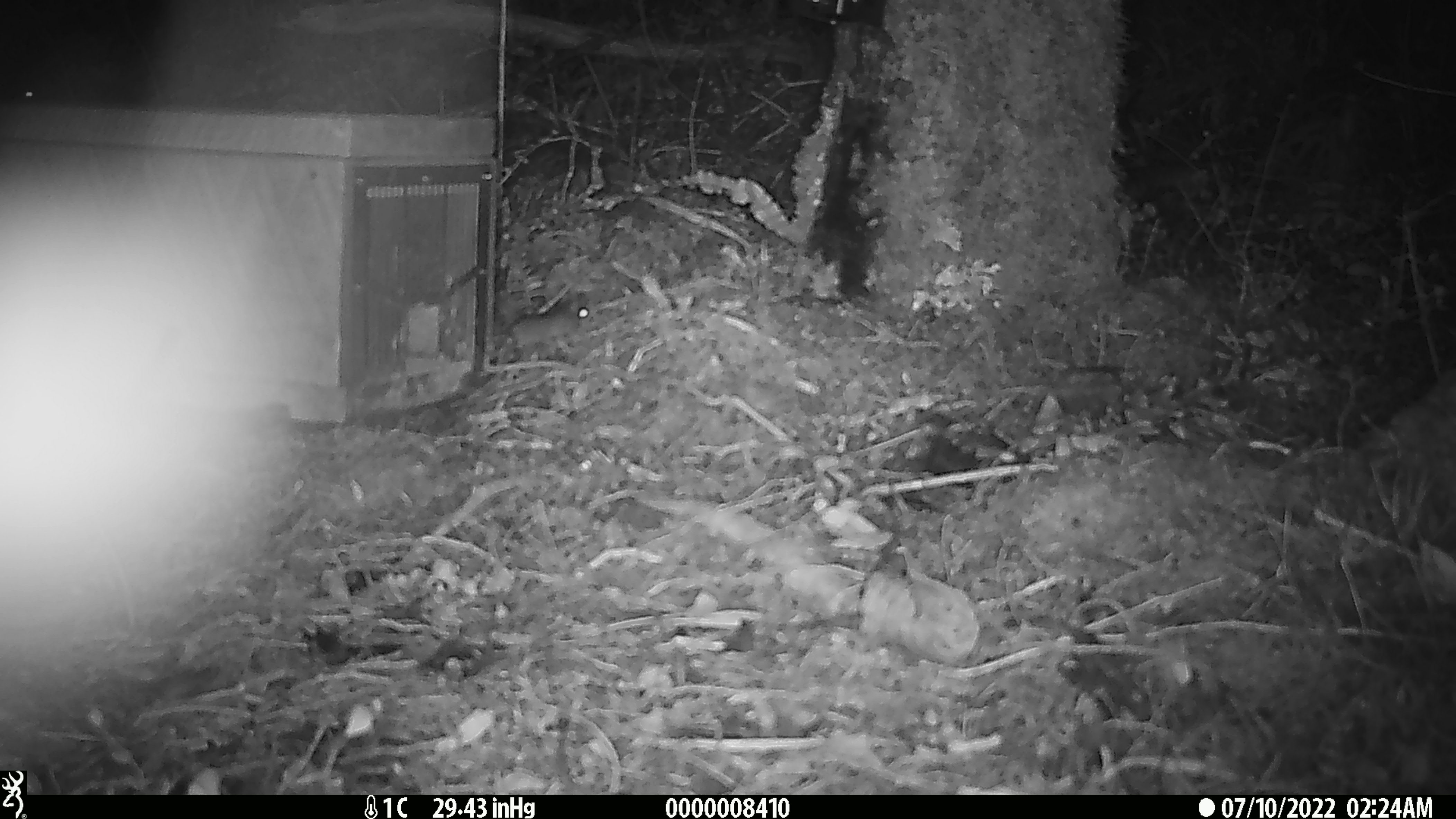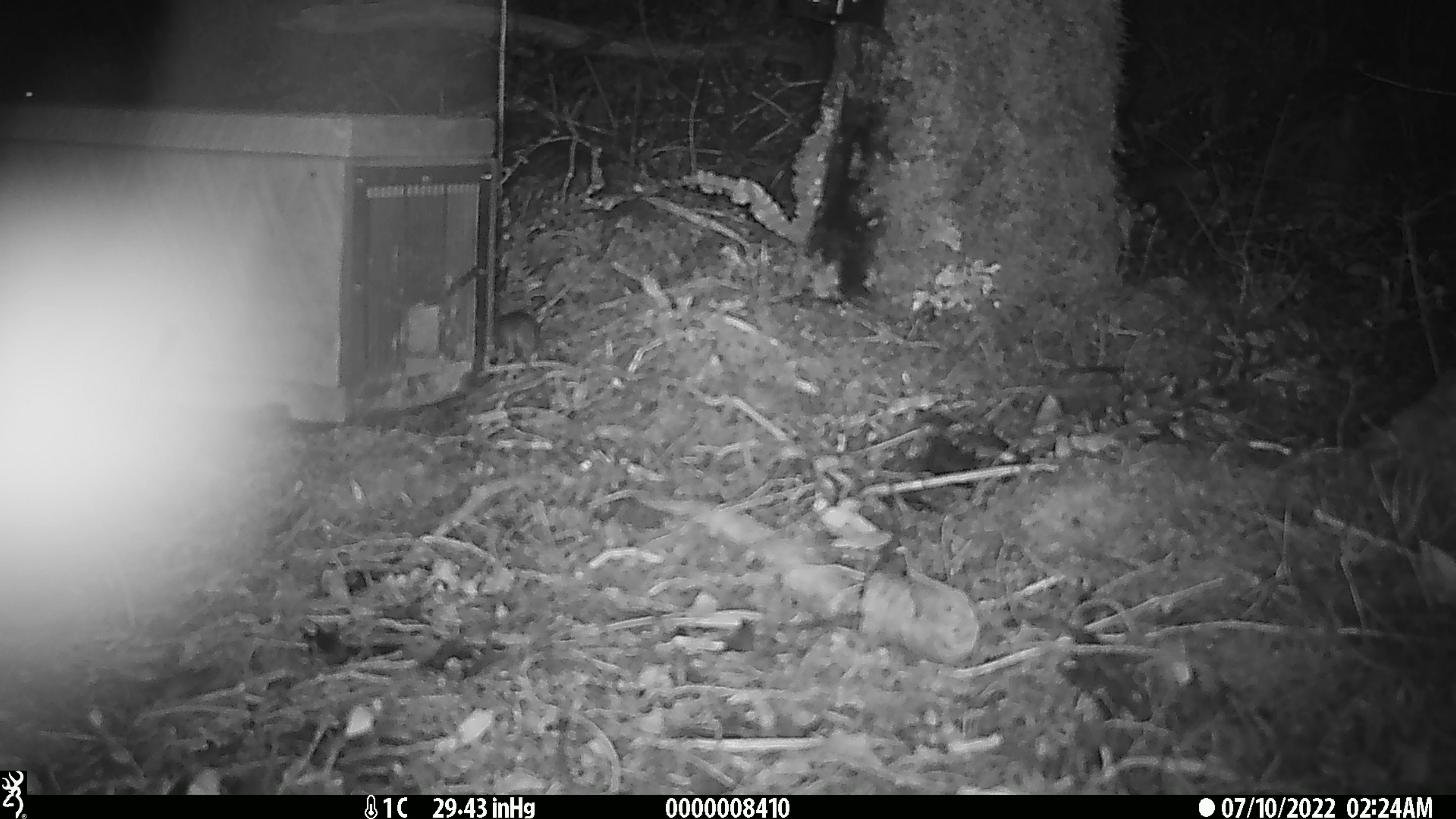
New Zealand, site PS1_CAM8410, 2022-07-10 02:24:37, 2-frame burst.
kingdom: Animalia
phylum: Chordata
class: Mammalia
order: Rodentia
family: Muridae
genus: Mus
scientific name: Mus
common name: mouse